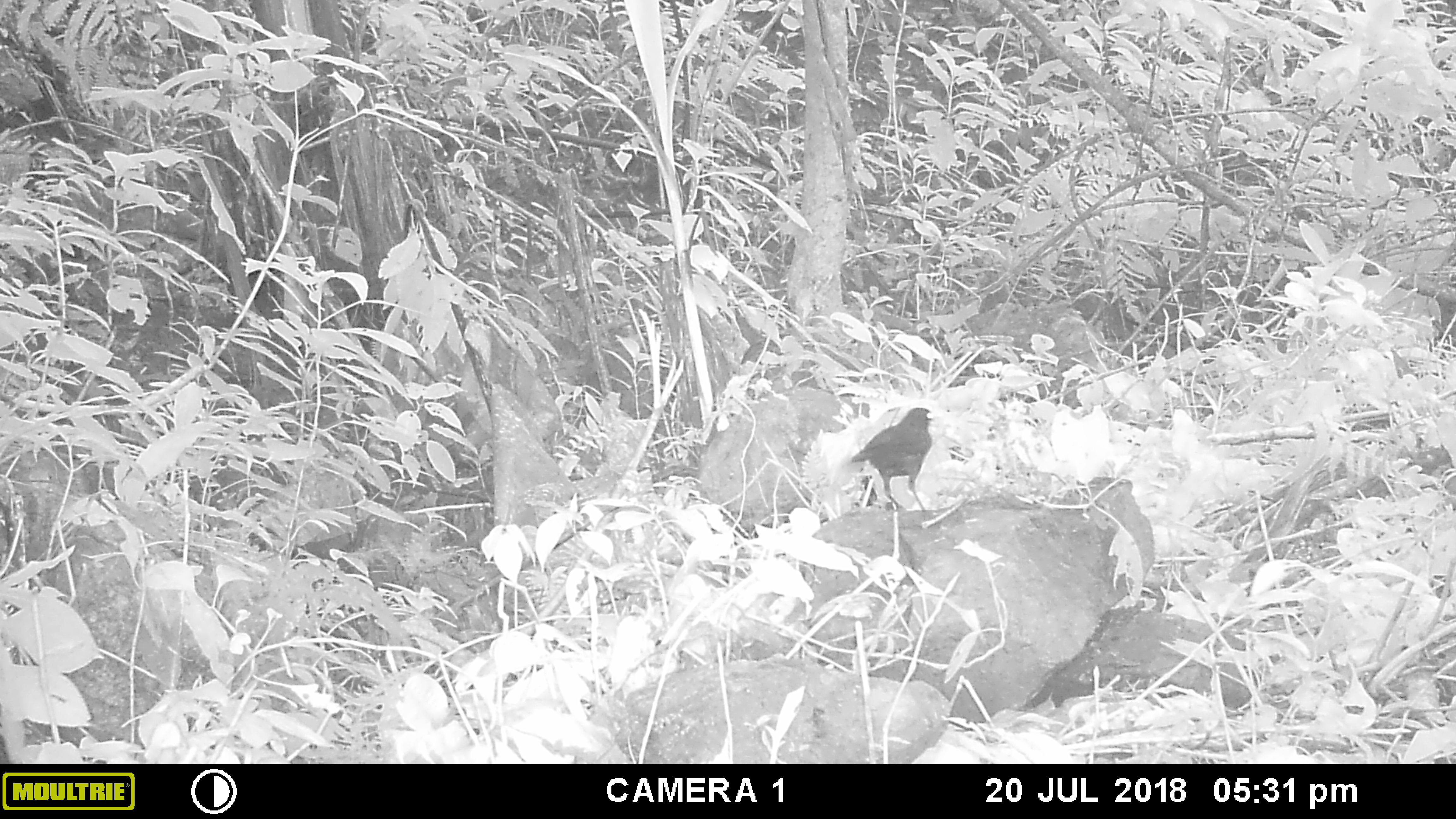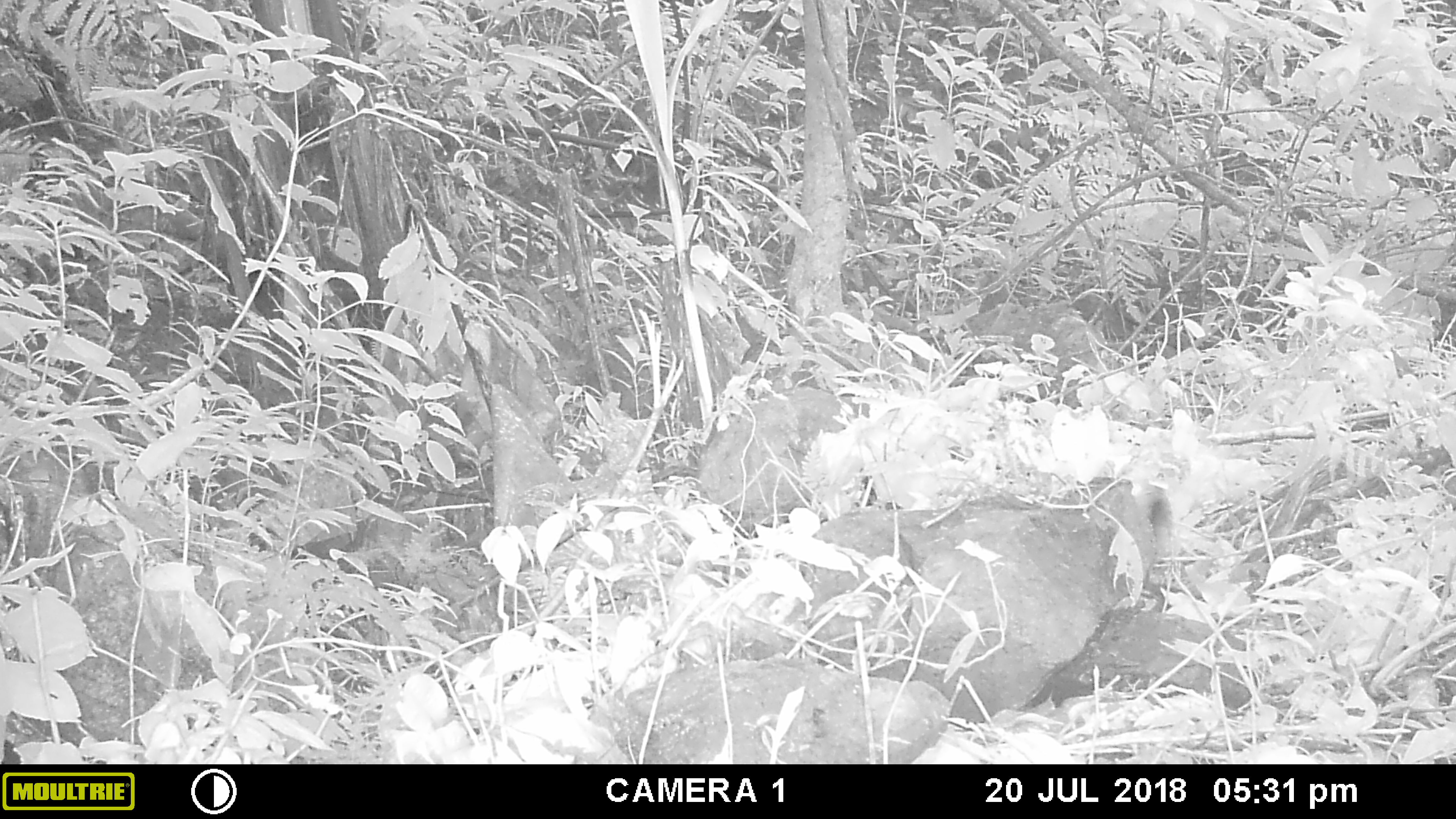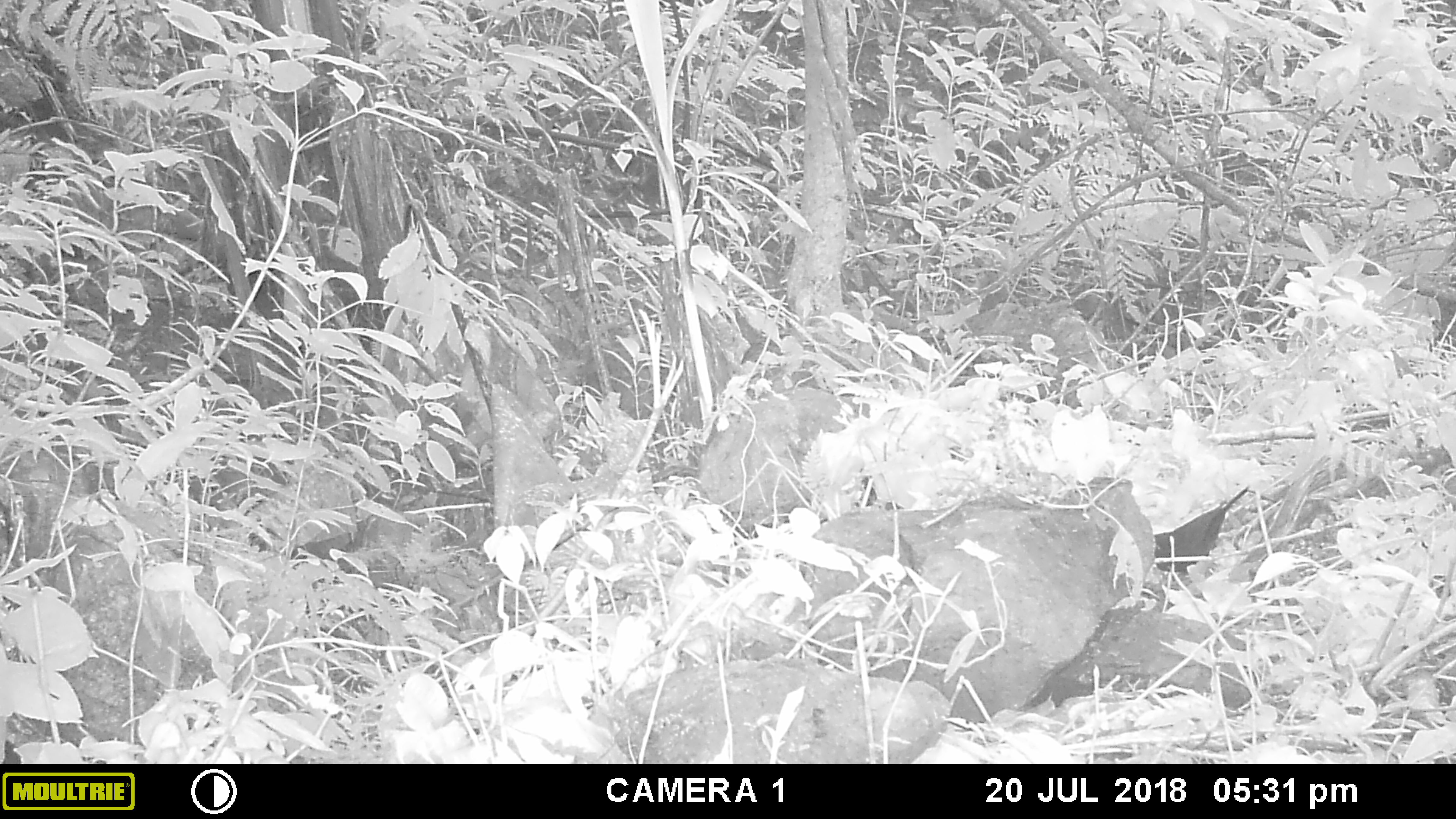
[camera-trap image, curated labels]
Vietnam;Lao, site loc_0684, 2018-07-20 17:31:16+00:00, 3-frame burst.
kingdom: Animalia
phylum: Chordata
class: Aves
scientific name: Aves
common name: bird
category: unidentified bird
Unidentified bird (bird) (Aves). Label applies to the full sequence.